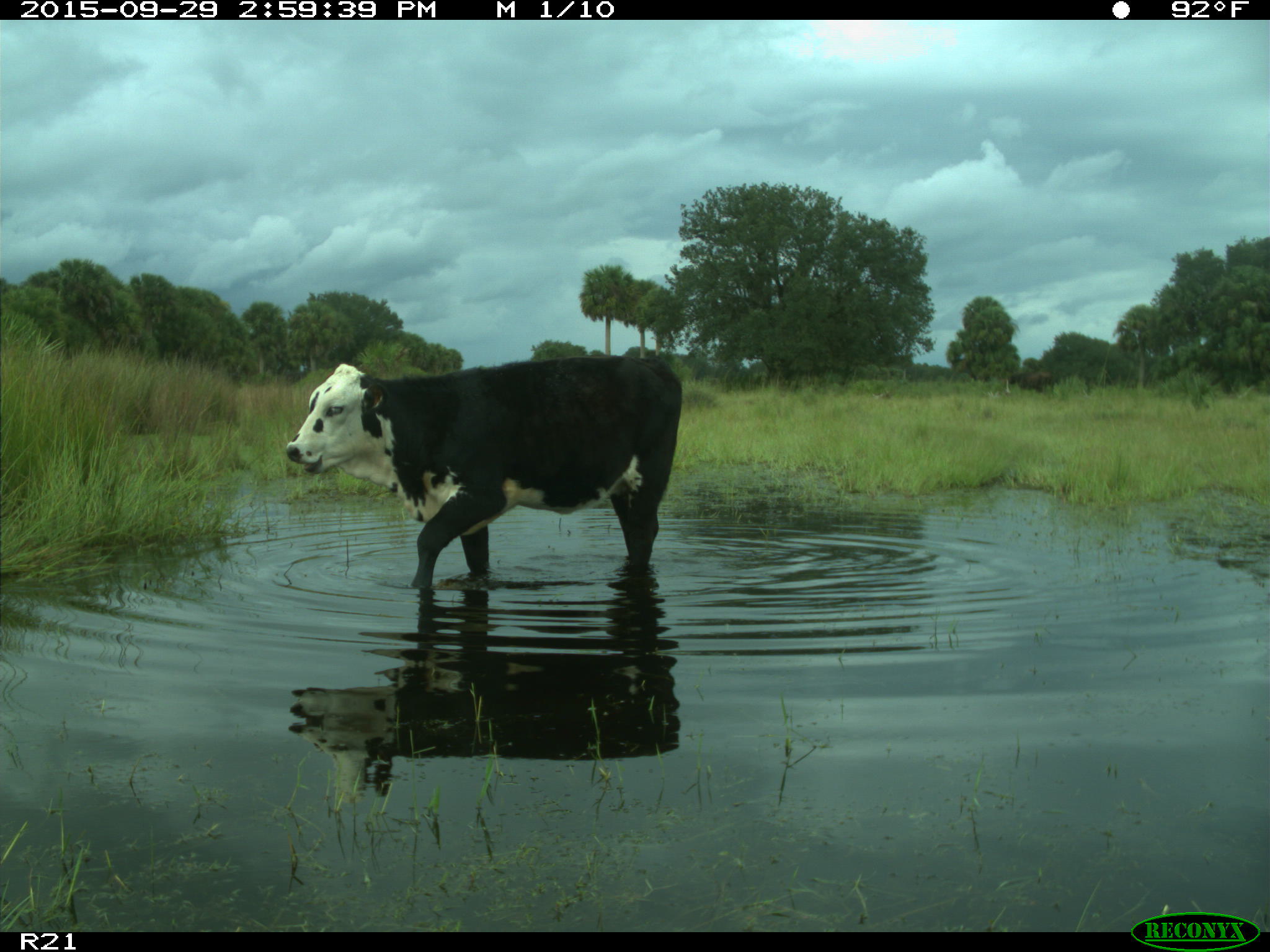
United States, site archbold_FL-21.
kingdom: Animalia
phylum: Chordata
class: Mammalia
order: Artiodactyla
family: Bovidae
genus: Bos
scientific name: Bos taurus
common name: domestic cow